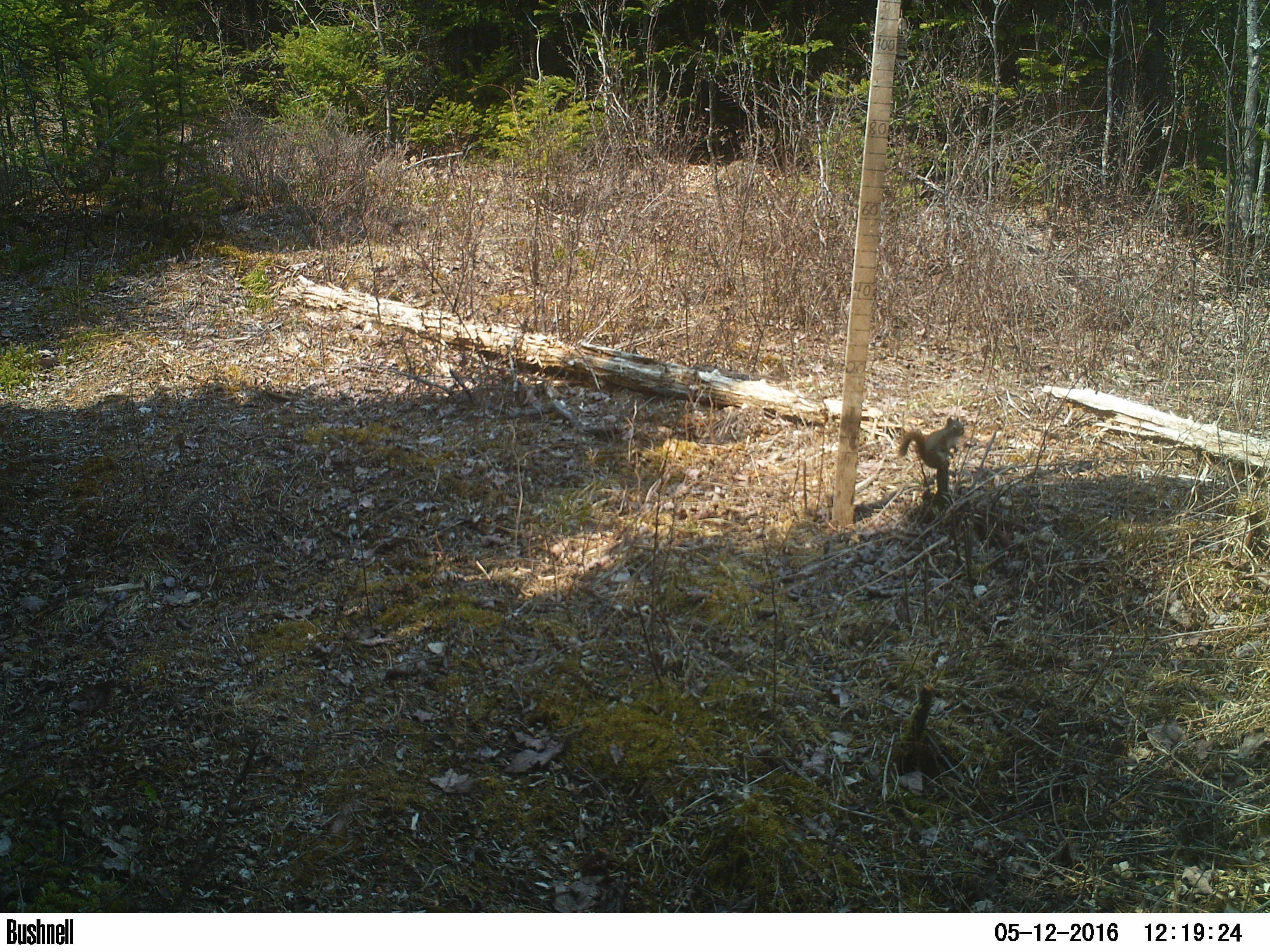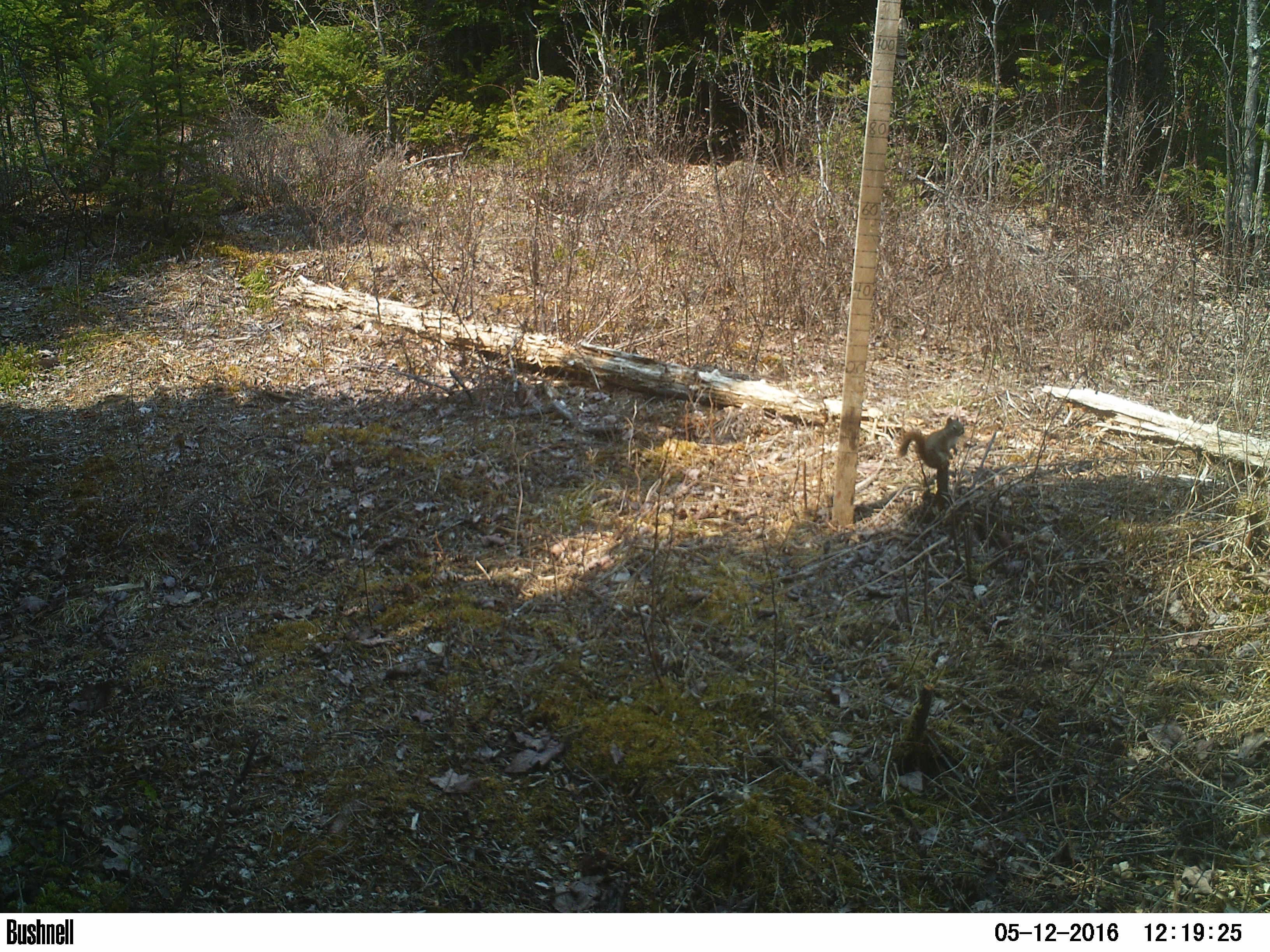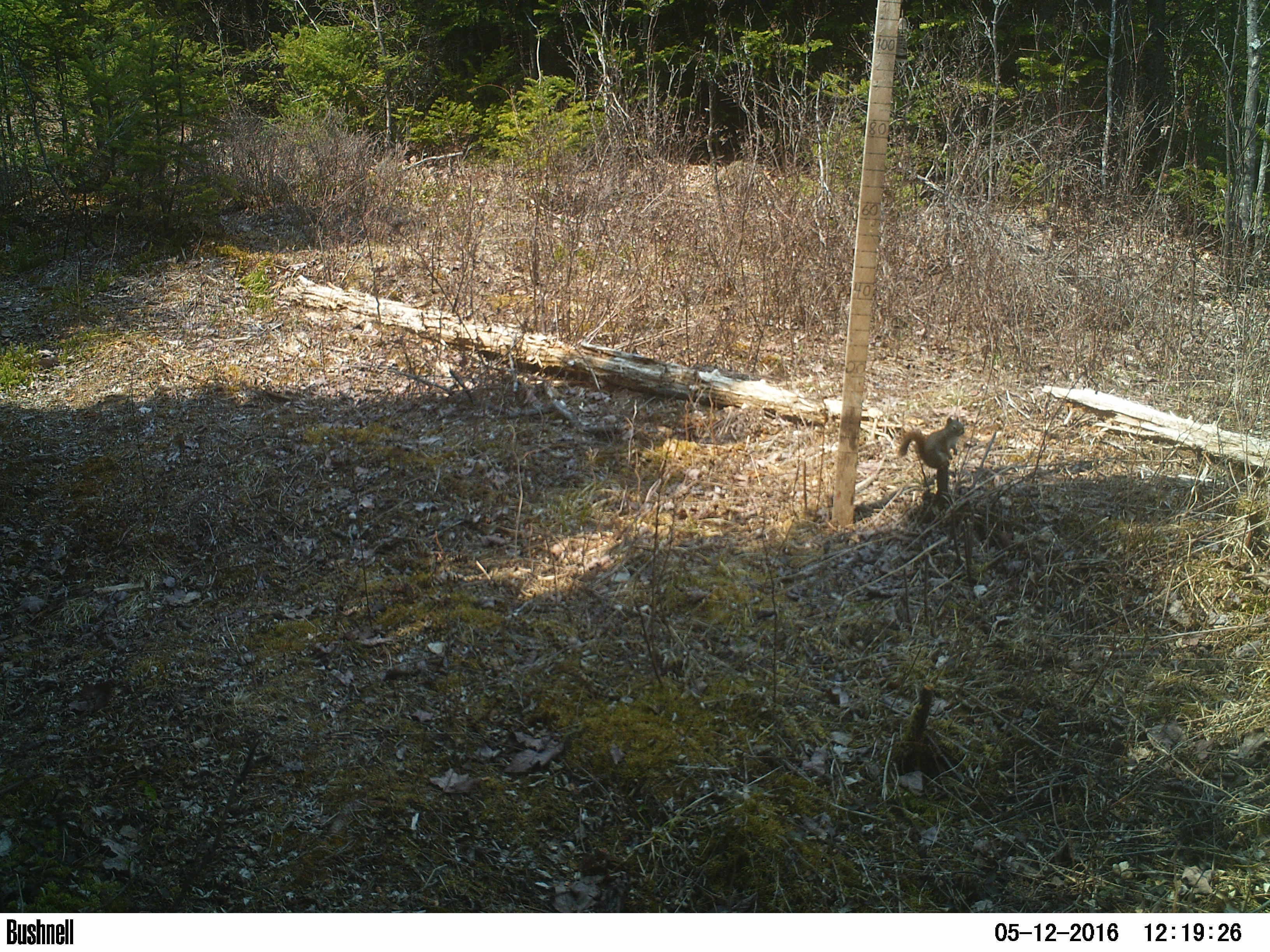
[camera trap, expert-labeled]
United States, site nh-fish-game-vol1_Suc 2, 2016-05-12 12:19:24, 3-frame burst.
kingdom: Animalia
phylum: Chordata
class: Mammalia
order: Rodentia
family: Sciuridae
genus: Tamiasciurus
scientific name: Tamiasciurus hudsonicus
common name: red squirrel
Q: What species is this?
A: Red squirrel (Tamiasciurus hudsonicus).